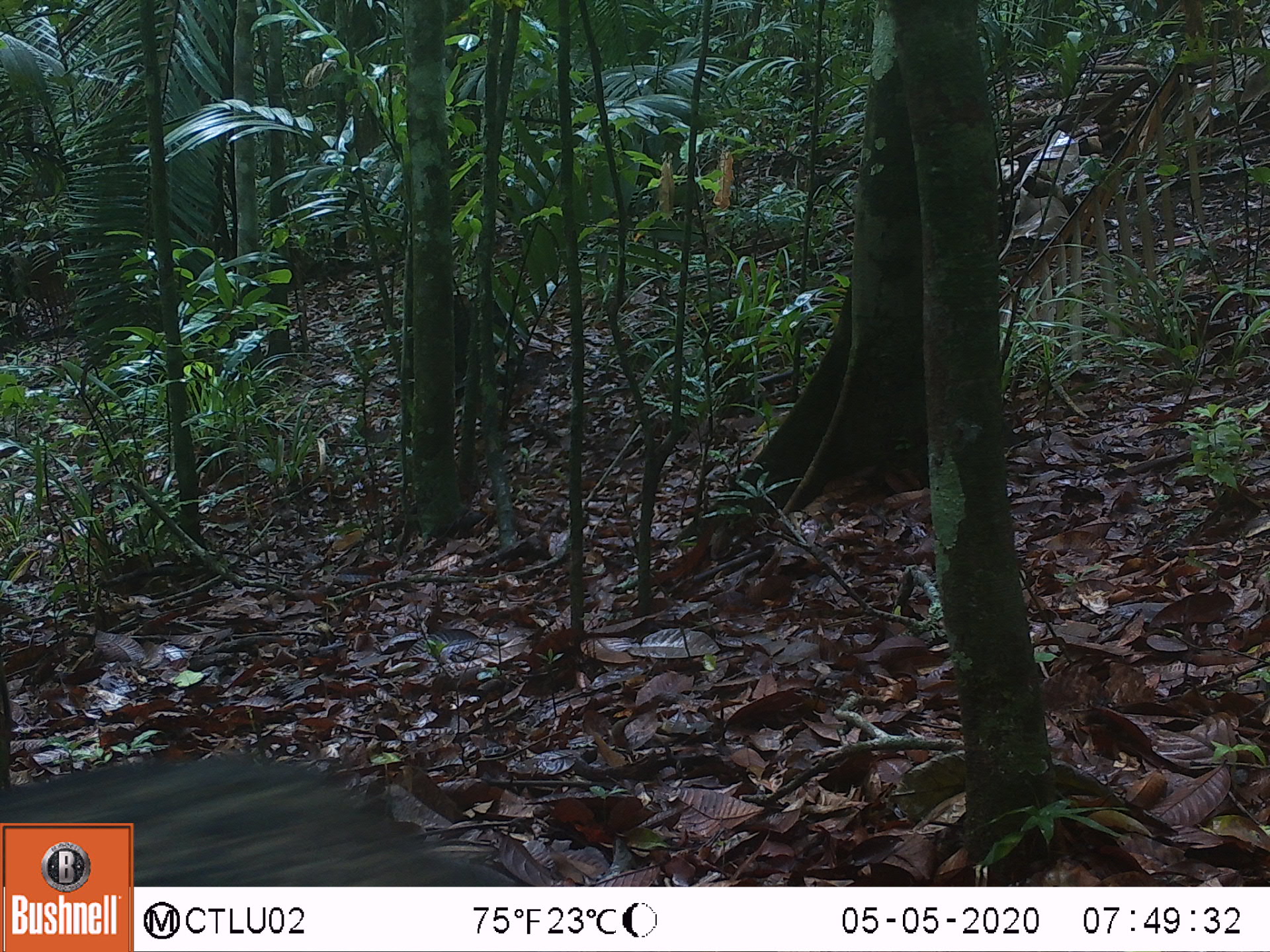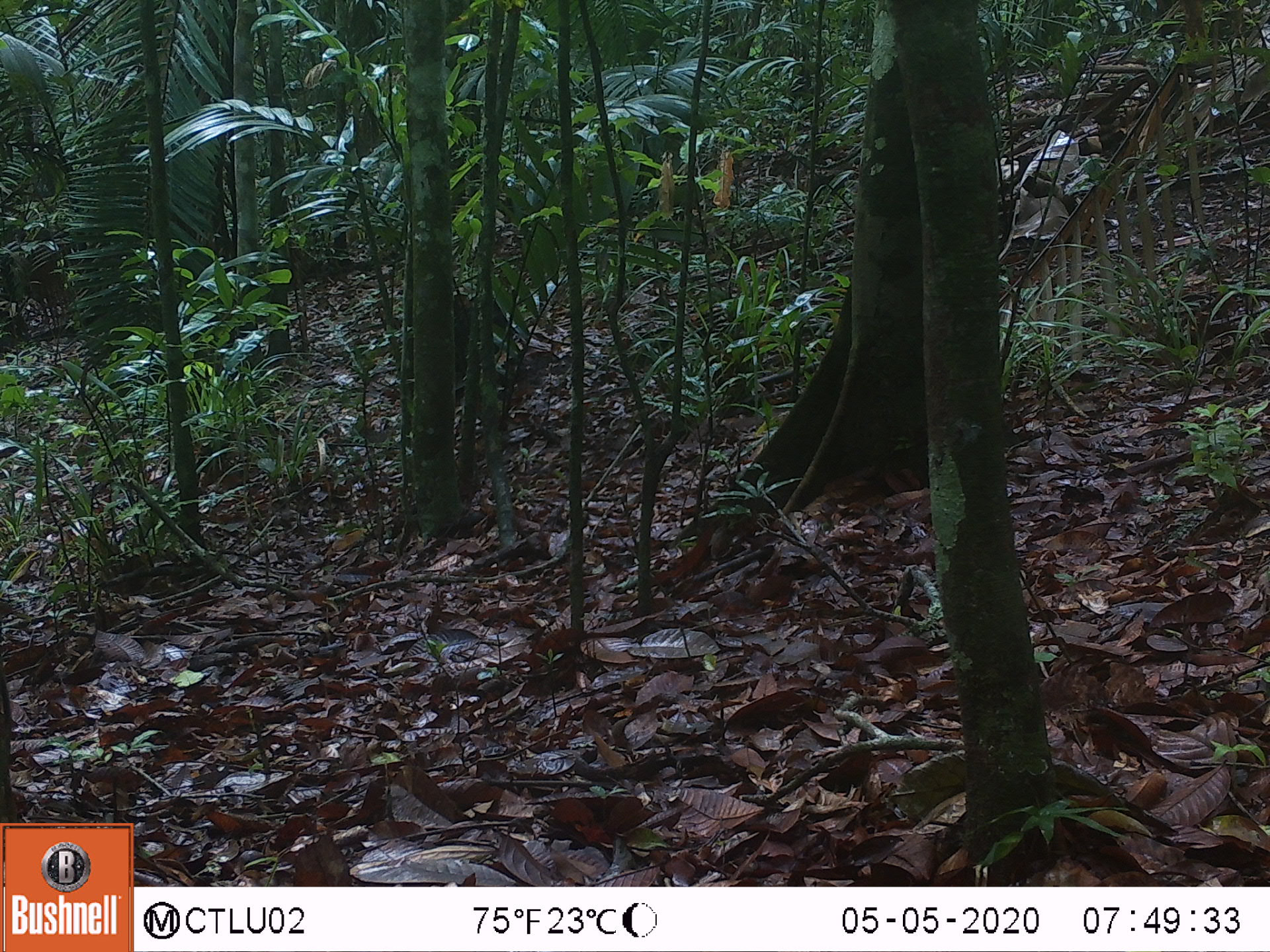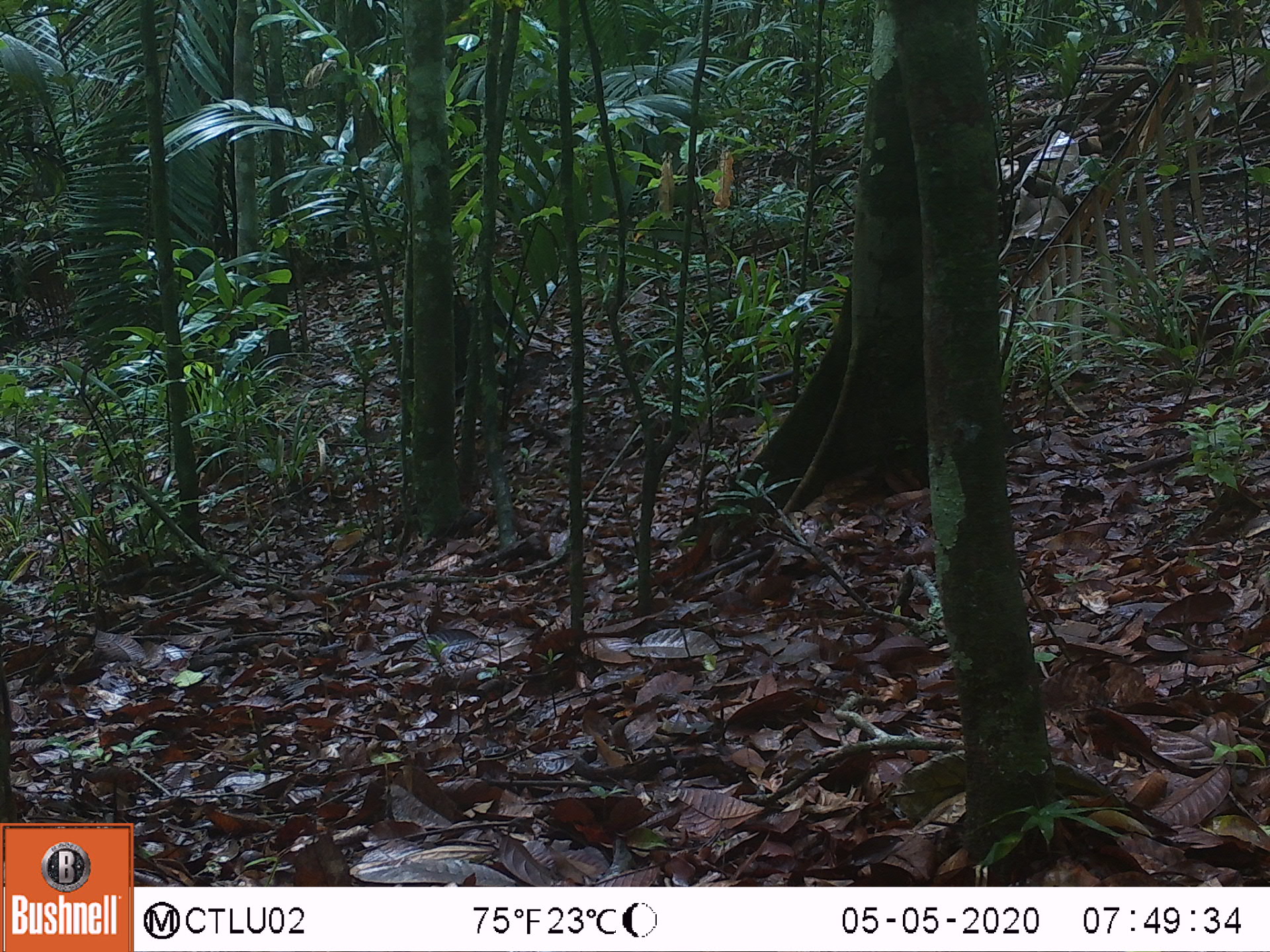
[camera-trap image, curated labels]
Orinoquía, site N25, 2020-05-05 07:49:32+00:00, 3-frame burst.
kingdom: Animalia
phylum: Chordata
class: Mammalia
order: Artiodactyla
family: Tayassuidae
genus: Pecari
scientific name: Pecari tajacu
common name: collared peccary